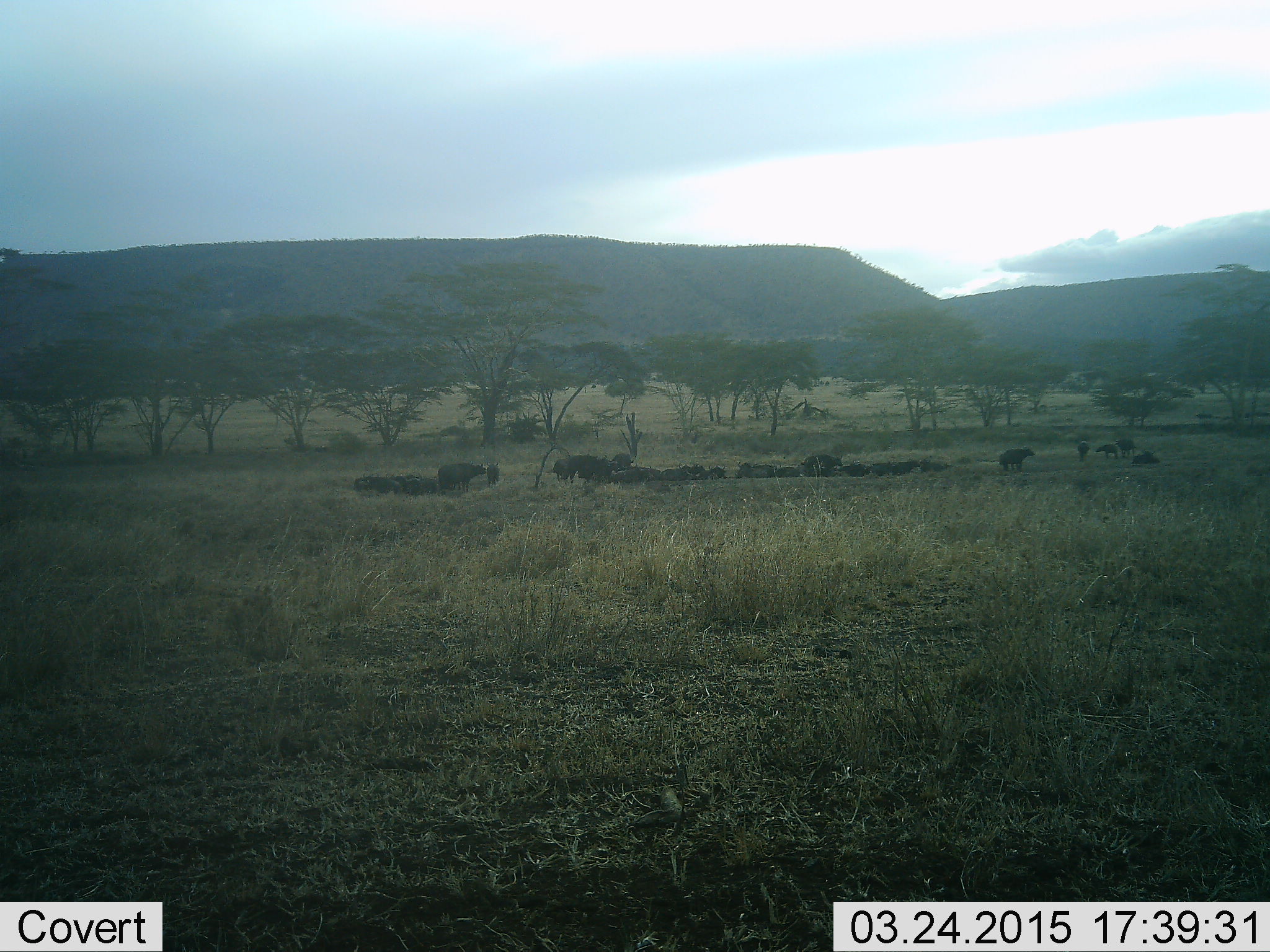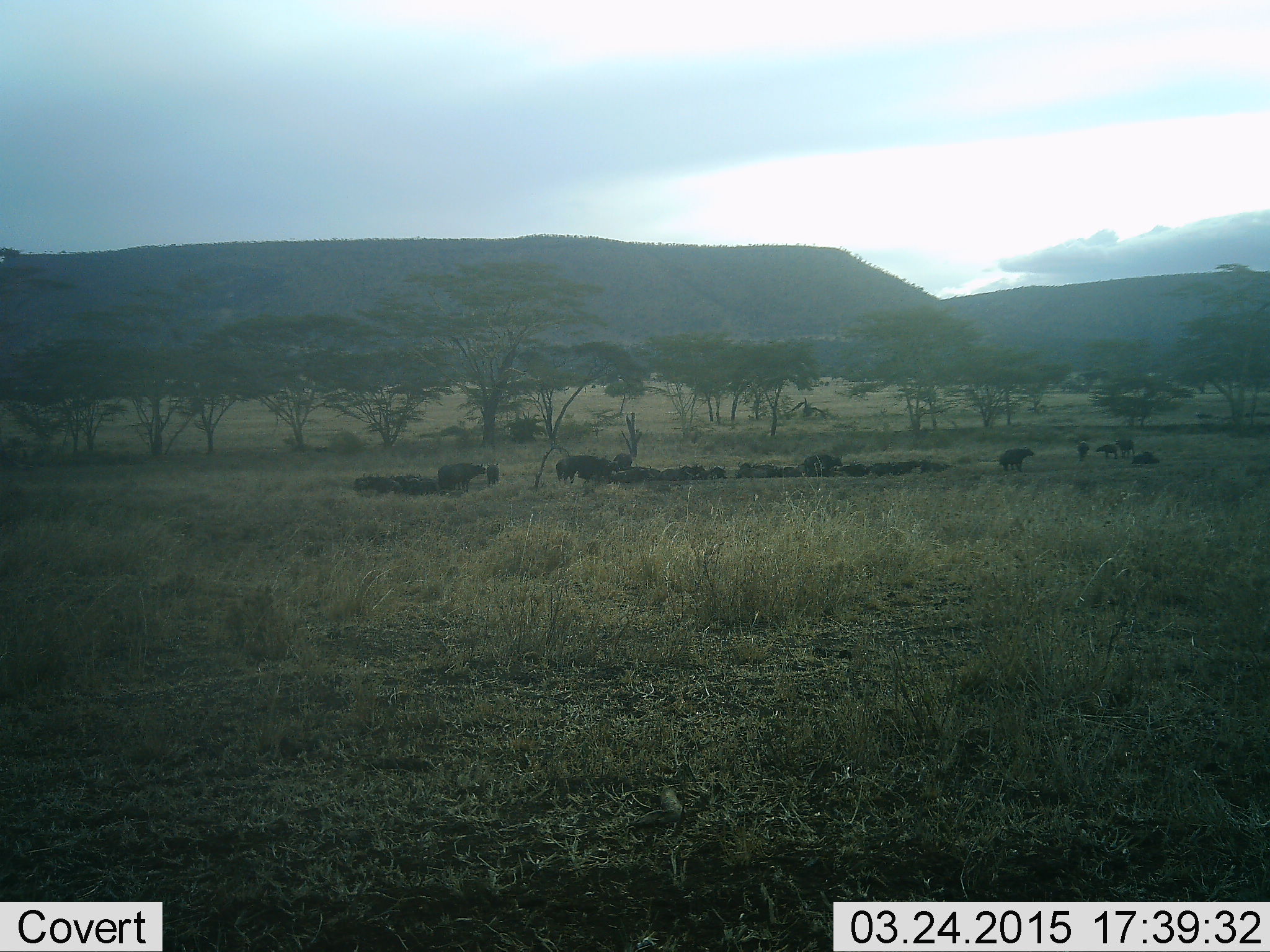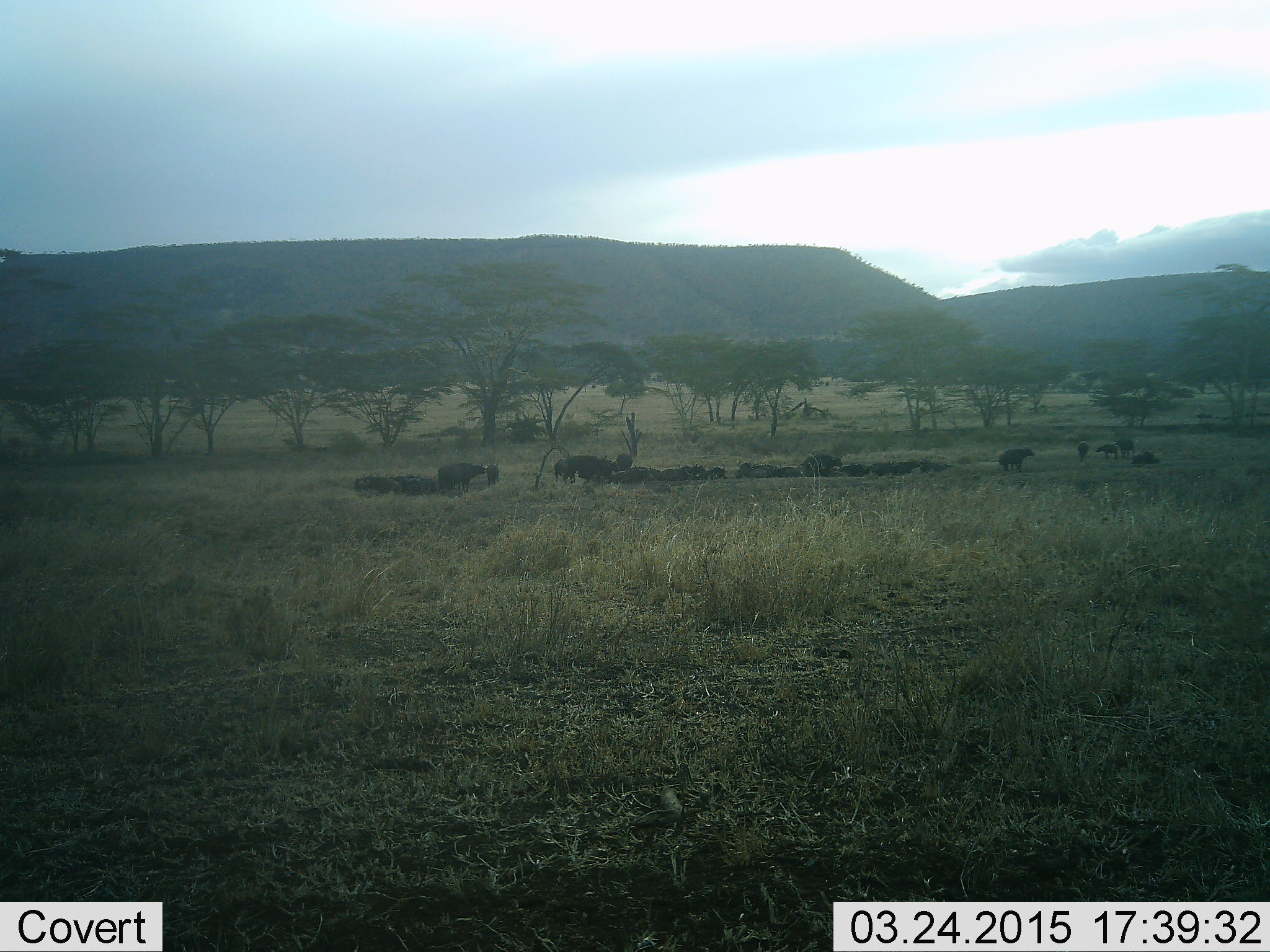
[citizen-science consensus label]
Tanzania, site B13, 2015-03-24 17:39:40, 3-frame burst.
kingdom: Animalia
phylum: Chordata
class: Mammalia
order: Artiodactyla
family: Bovidae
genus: Syncerus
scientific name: Syncerus caffer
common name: cape buffalo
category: buffalo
Buffalo (cape buffalo) (Syncerus caffer), count 11-50. Behavior (volunteer vote fractions): standing 45%, resting 82%, moving 0%, interacting 0%. Young present (vote fraction): 9%. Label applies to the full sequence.